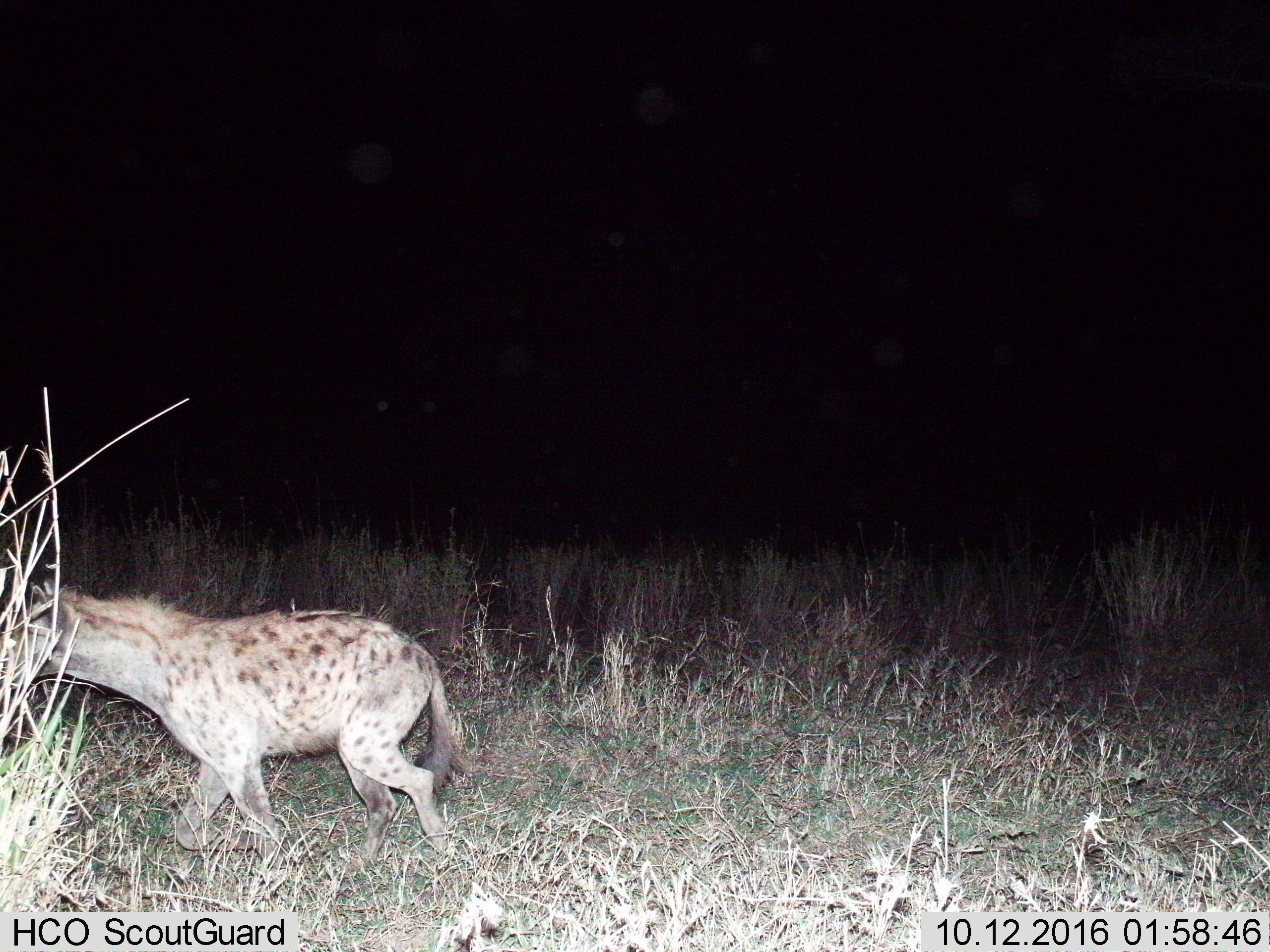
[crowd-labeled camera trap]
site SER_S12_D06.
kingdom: Animalia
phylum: Chordata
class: Mammalia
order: Carnivora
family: Hyaenidae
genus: Crocuta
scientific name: Crocuta crocuta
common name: spotted hyena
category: hyenaspotted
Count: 1.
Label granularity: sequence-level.